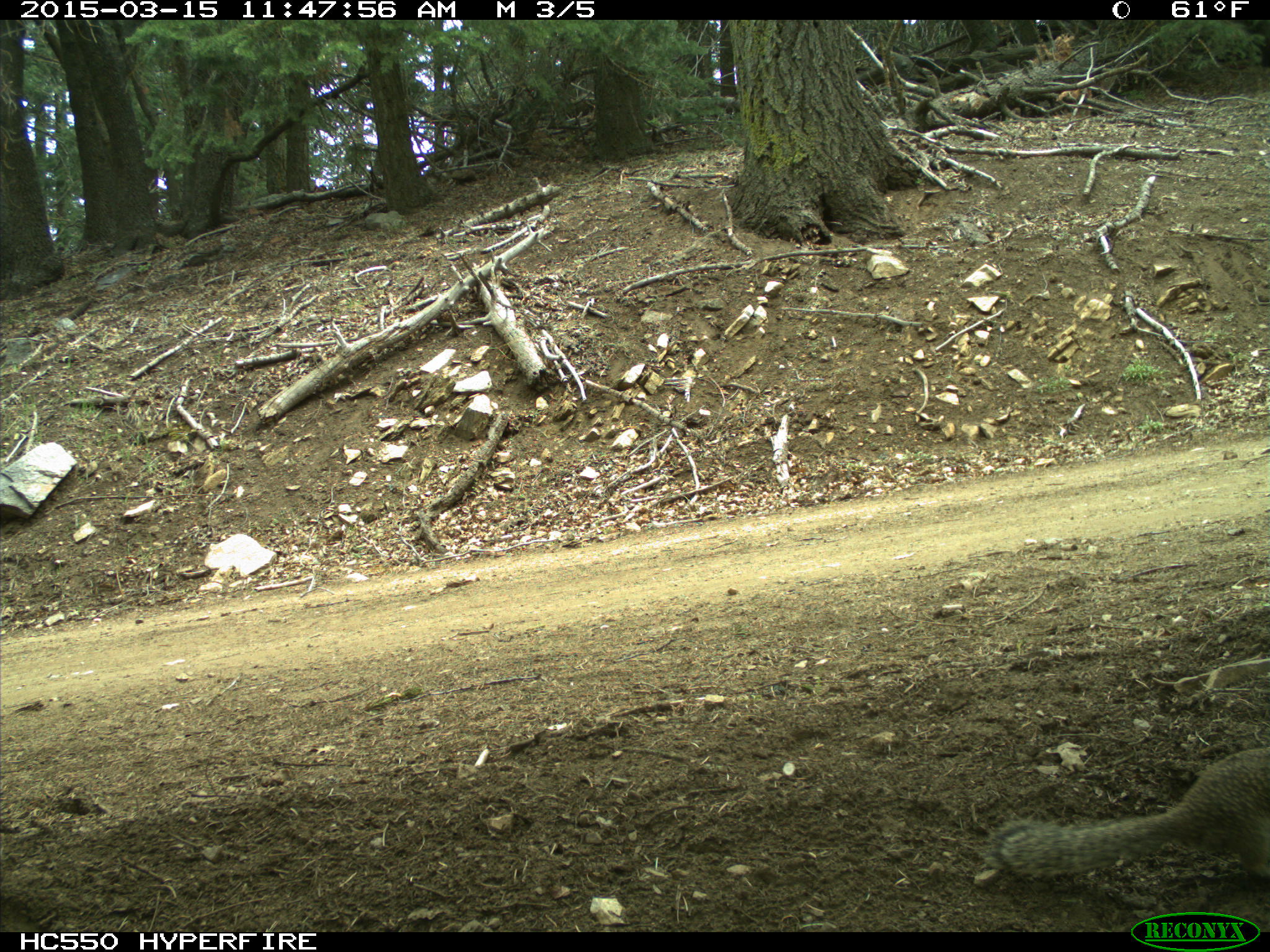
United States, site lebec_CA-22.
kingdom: Animalia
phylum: Chordata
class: Mammalia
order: Rodentia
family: Sciuridae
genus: Otospermophilus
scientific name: Otospermophilus beecheyi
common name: california ground squirrel